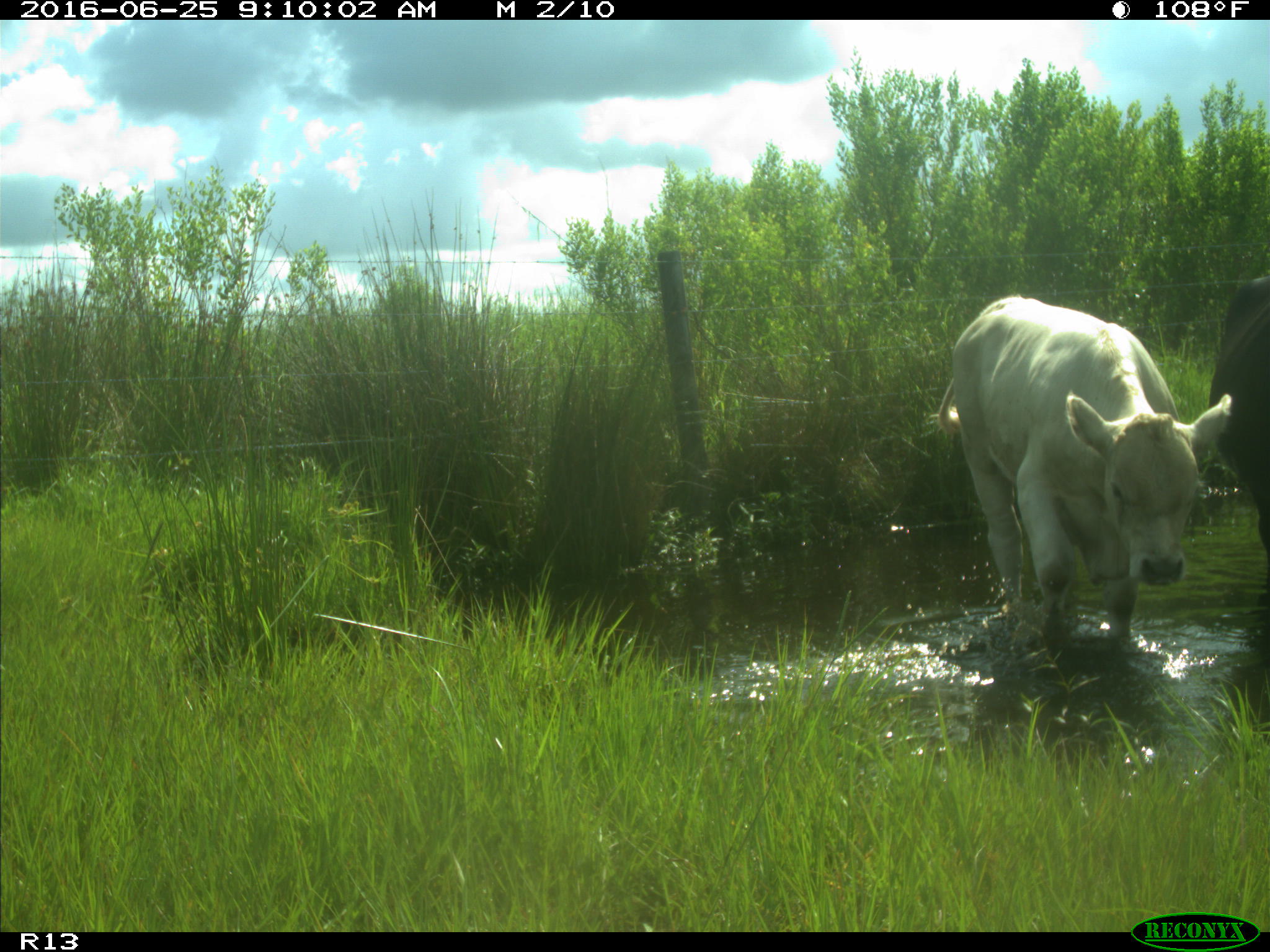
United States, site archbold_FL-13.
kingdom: Animalia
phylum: Chordata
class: Mammalia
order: Artiodactyla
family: Bovidae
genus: Bos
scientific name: Bos taurus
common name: domestic cow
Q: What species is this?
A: Bos taurus (domestic cow).